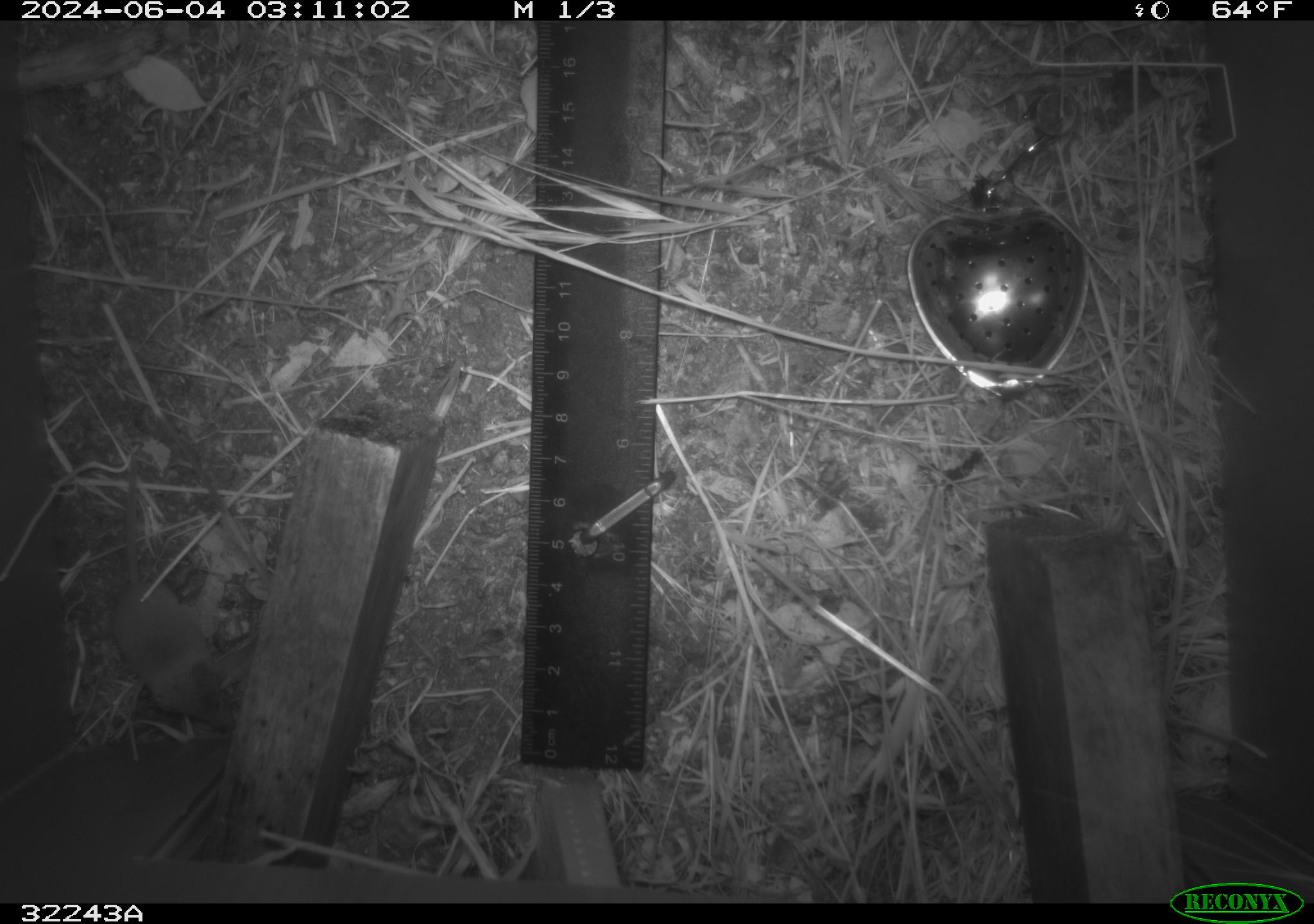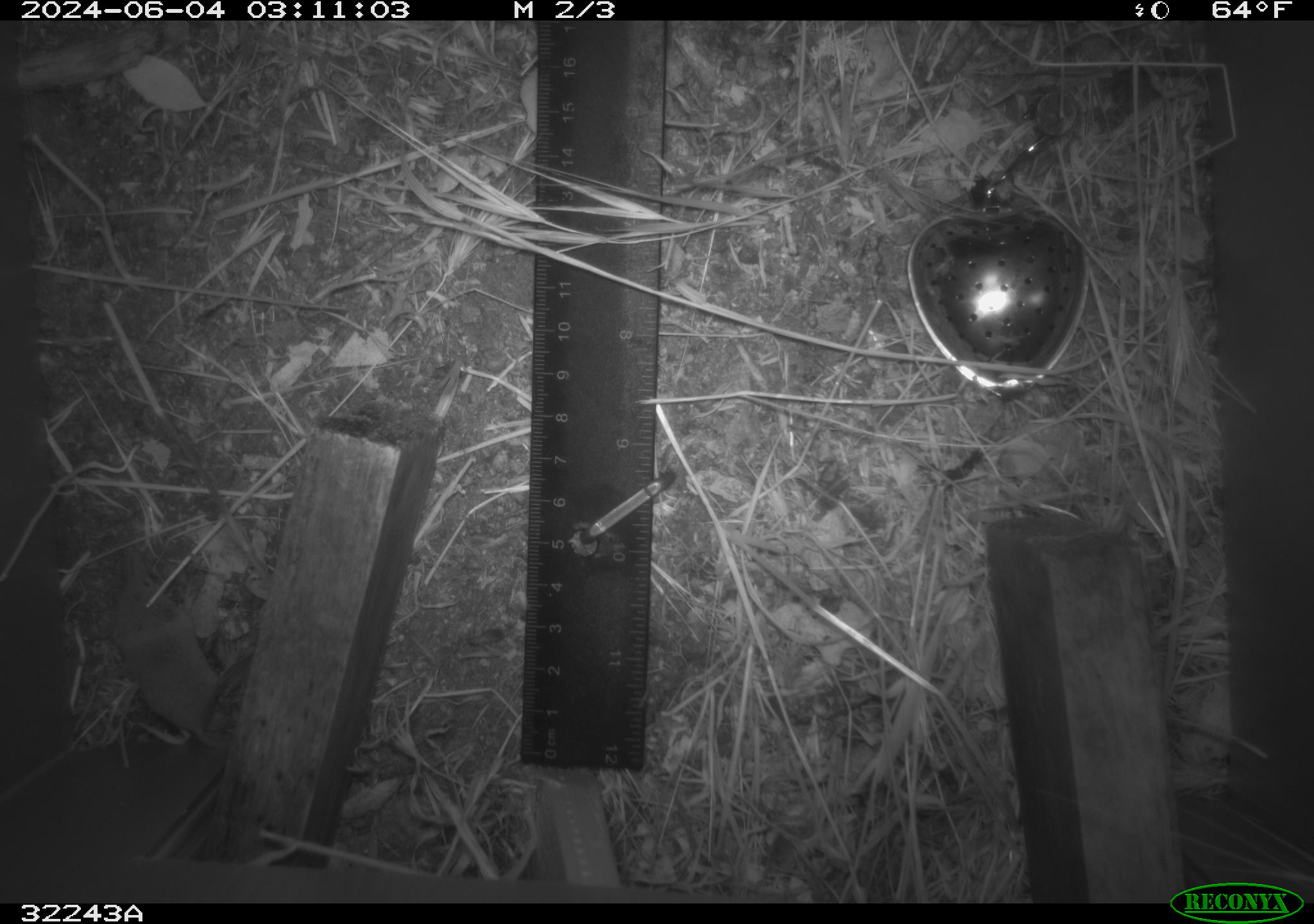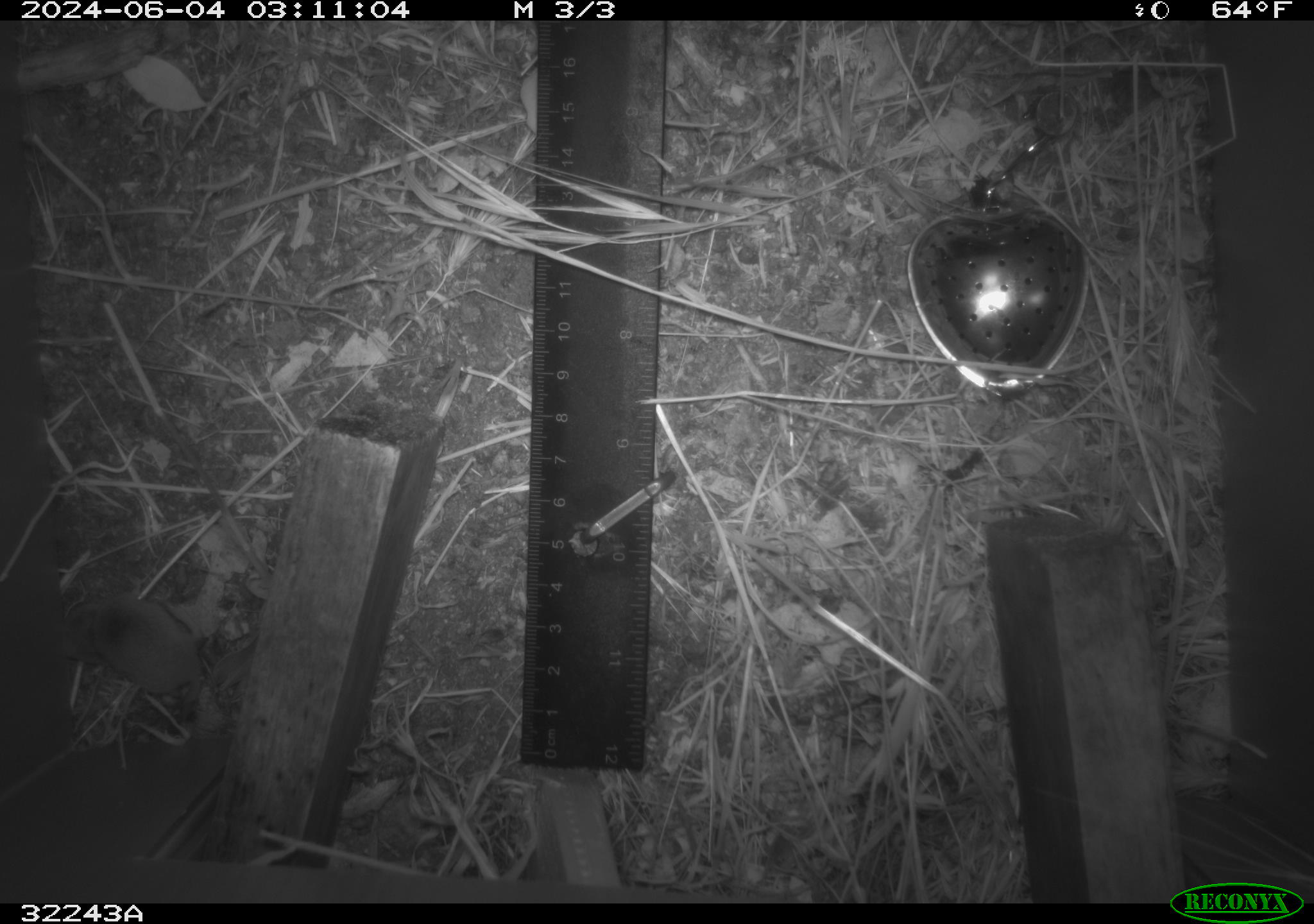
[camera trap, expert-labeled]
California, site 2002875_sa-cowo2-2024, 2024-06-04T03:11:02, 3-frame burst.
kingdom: Animalia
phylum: Chordata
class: Mammalia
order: Eulipotyphla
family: Soricidae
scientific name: Soricidae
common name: shrews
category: soricidae family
Soricidae family (shrews) (Soricidae).